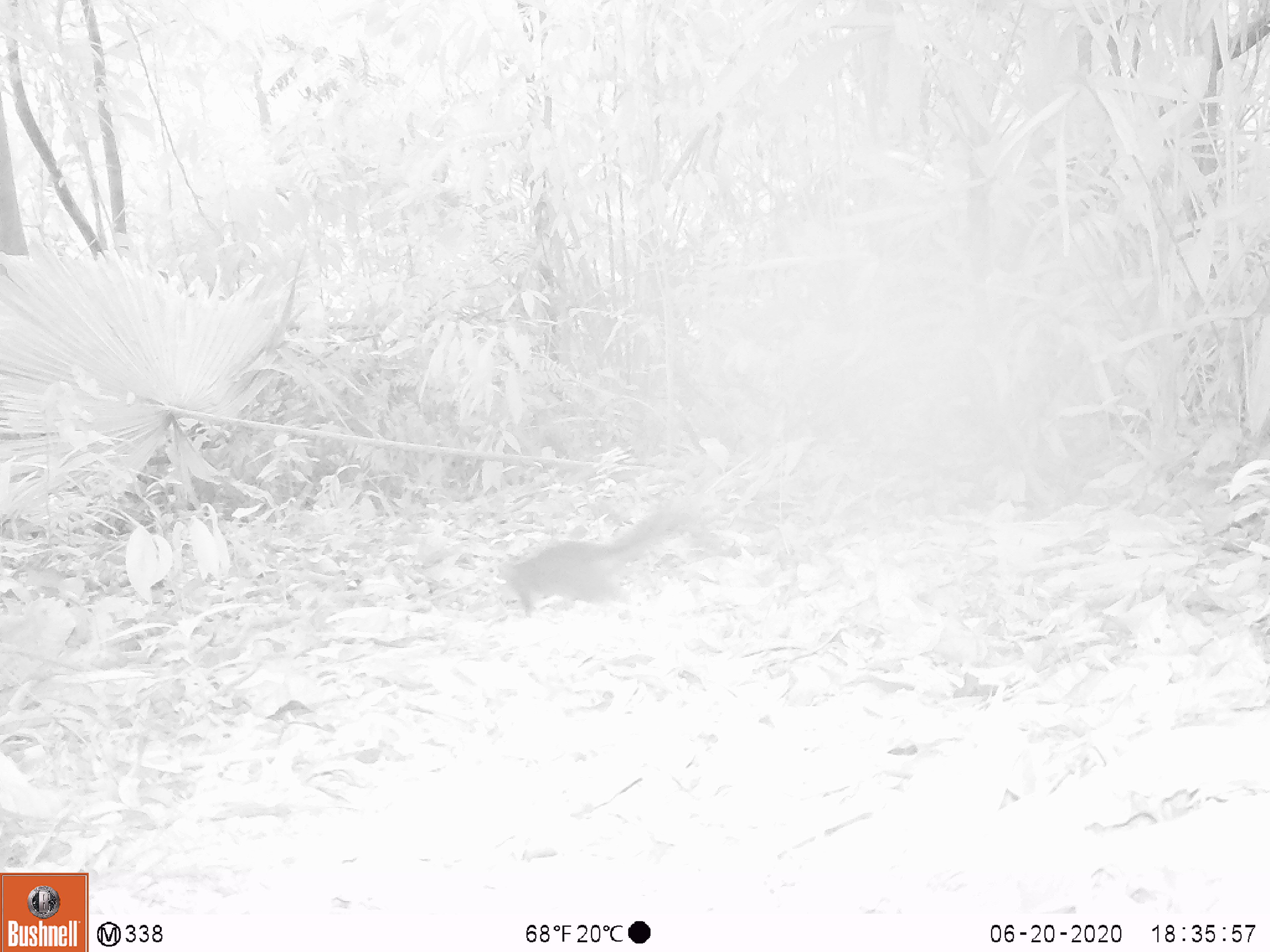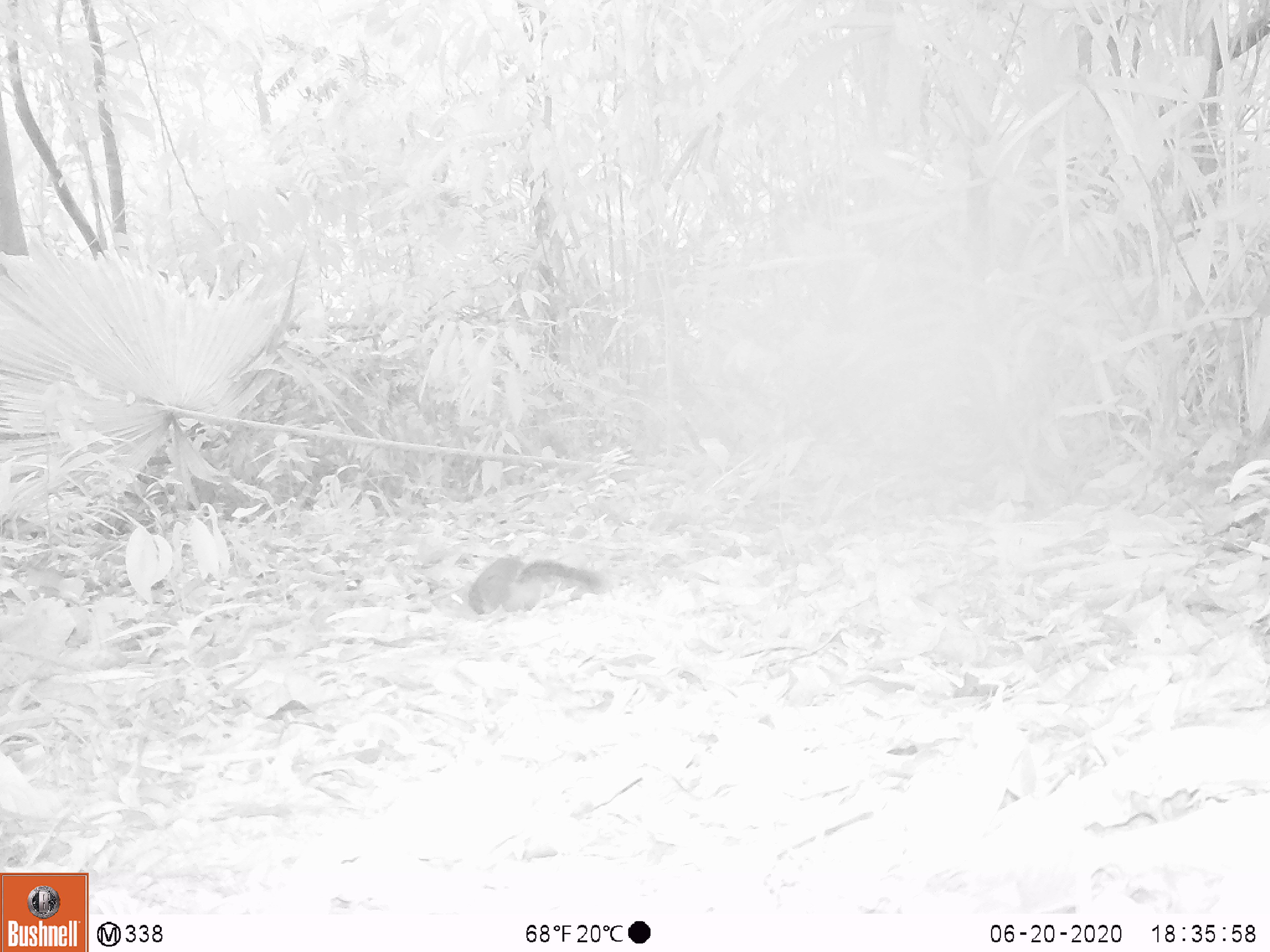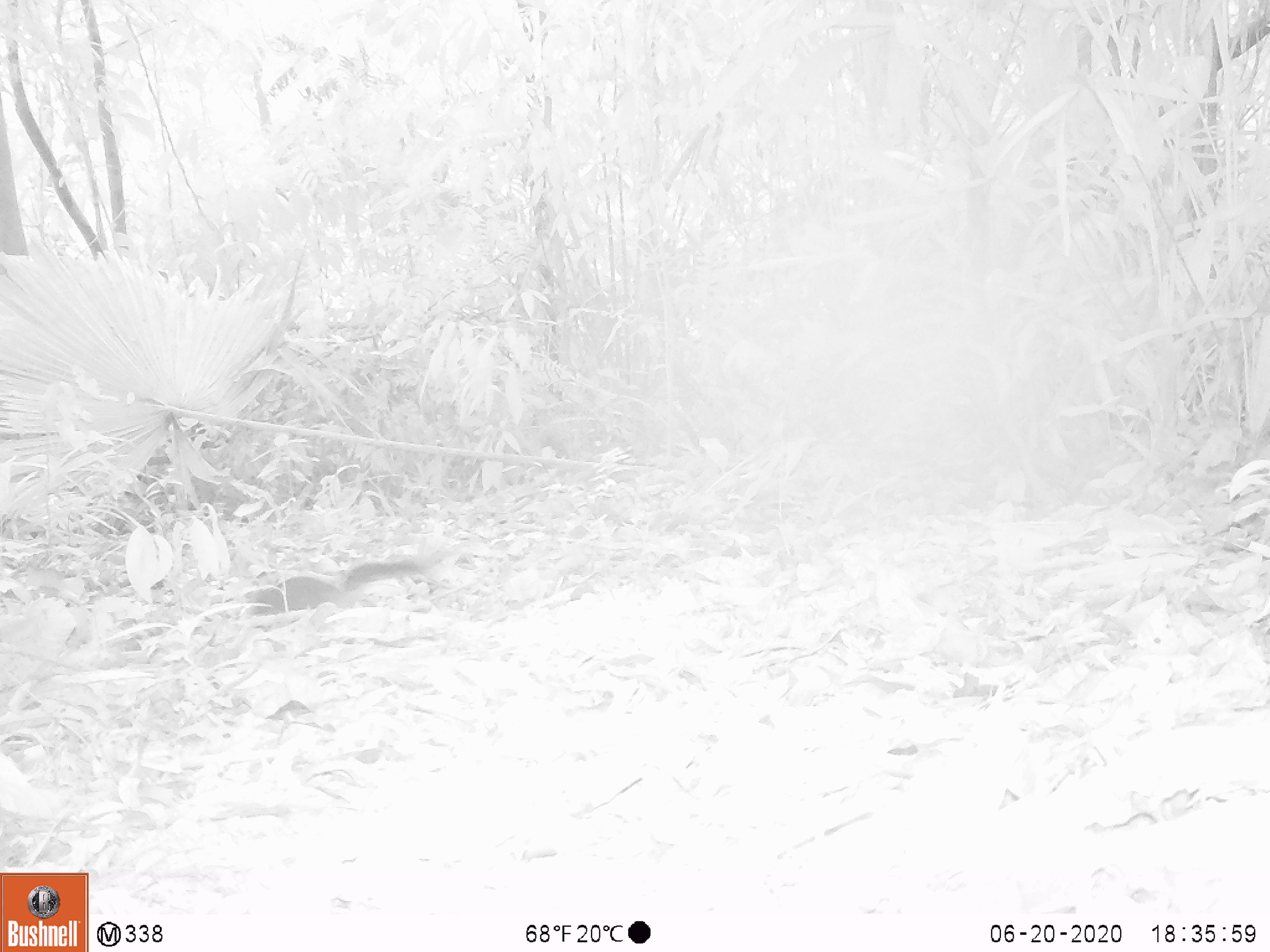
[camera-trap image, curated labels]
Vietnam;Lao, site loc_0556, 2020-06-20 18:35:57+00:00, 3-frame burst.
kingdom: Animalia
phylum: Chordata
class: Mammalia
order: Rodentia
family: Sciuridae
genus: Dremomys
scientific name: Dremomys rufigenis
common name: red-cheeked squirrel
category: red cheeked squirrel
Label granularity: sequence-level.